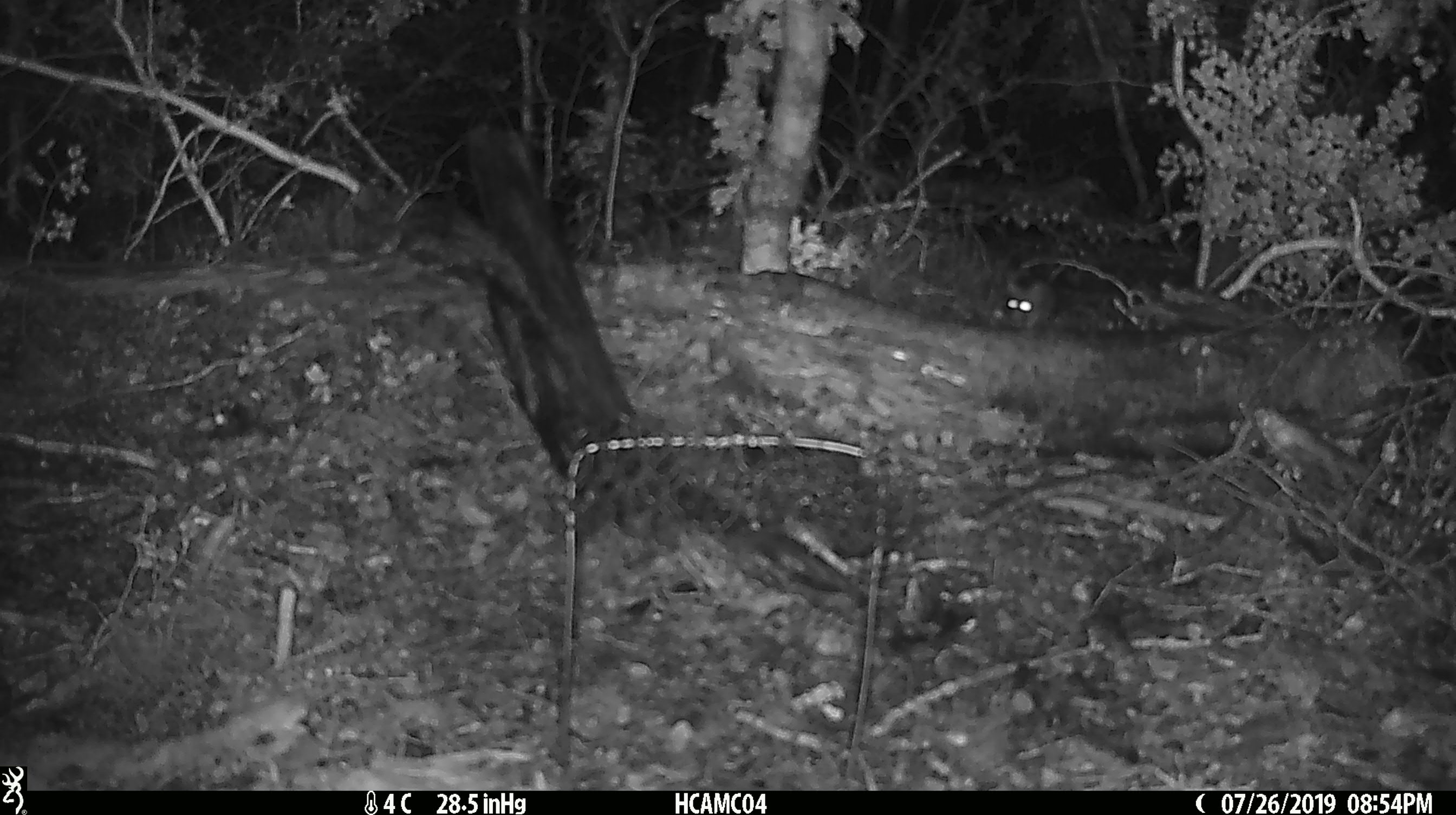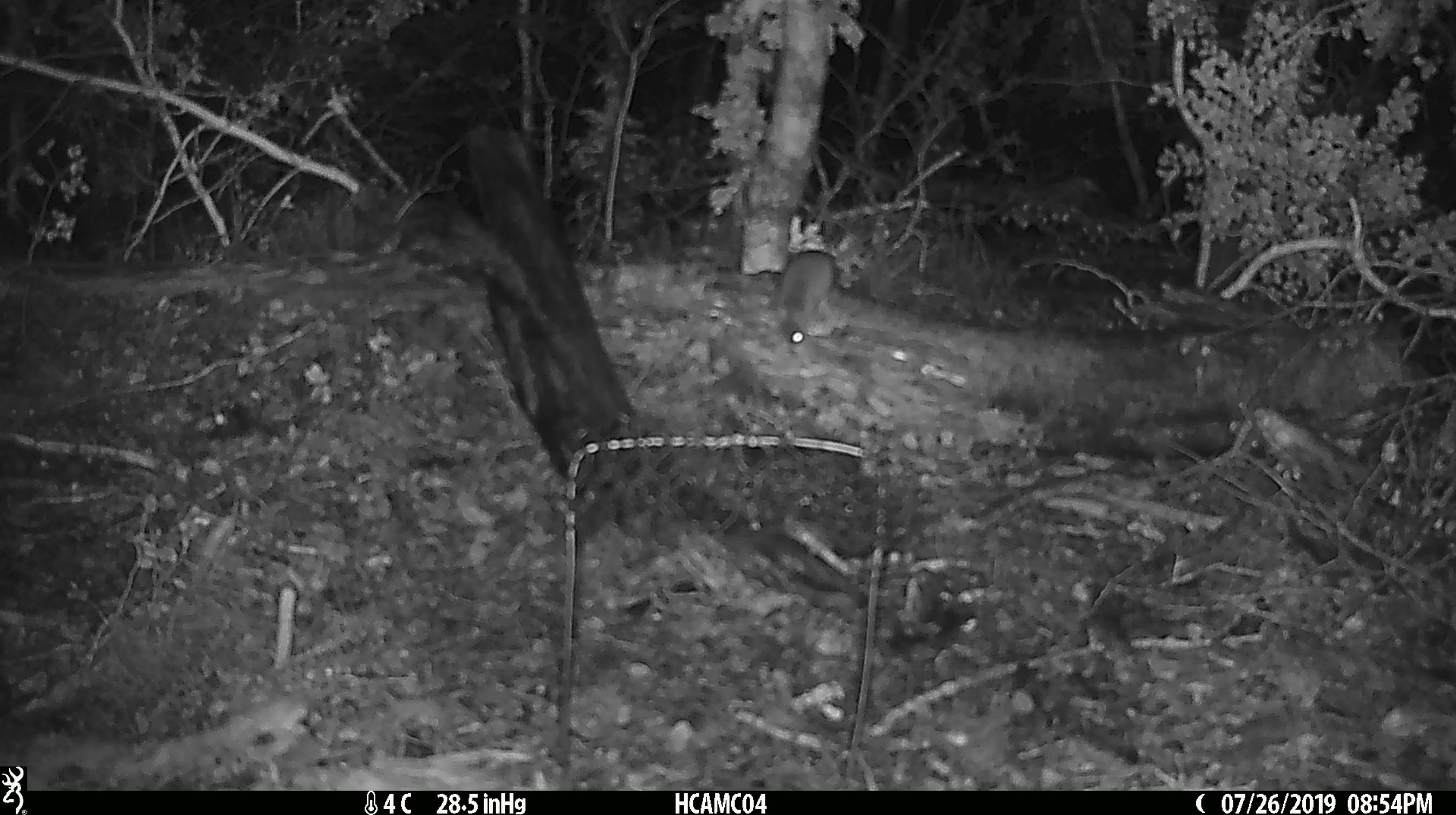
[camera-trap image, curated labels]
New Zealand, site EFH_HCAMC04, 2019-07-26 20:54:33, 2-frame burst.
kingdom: Animalia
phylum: Chordata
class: Mammalia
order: Rodentia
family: Muridae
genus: Mus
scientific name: Mus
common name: mouse